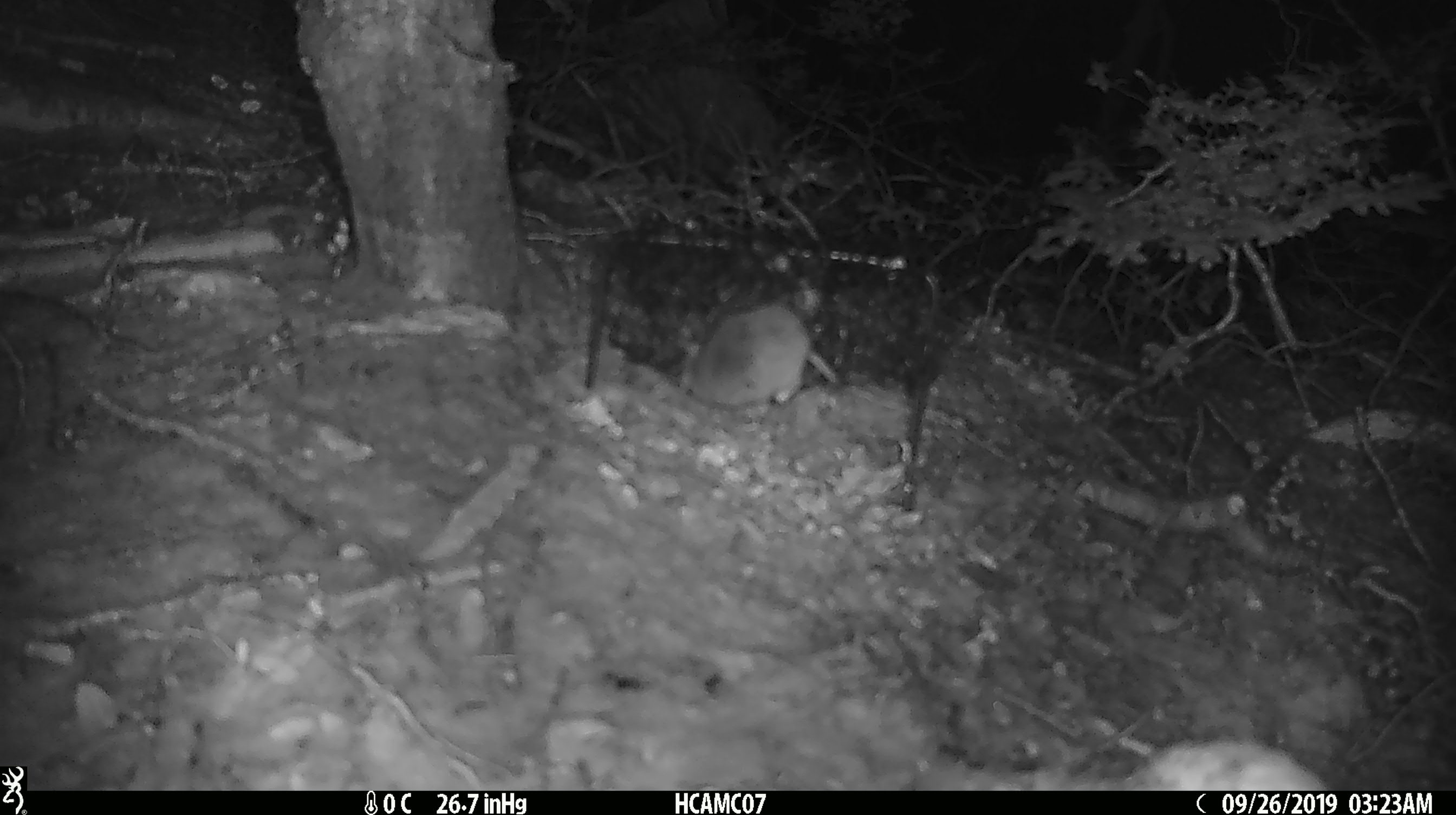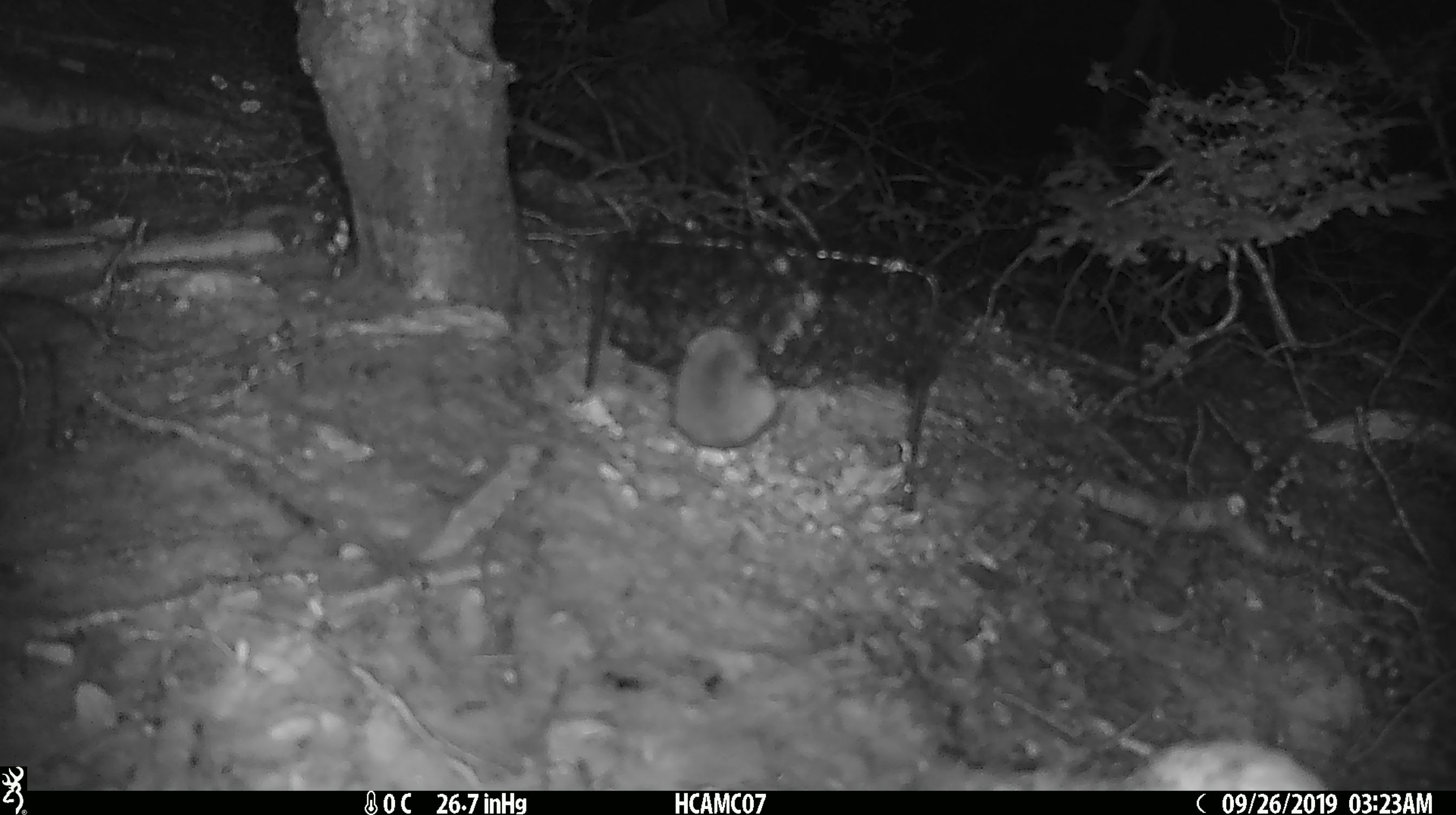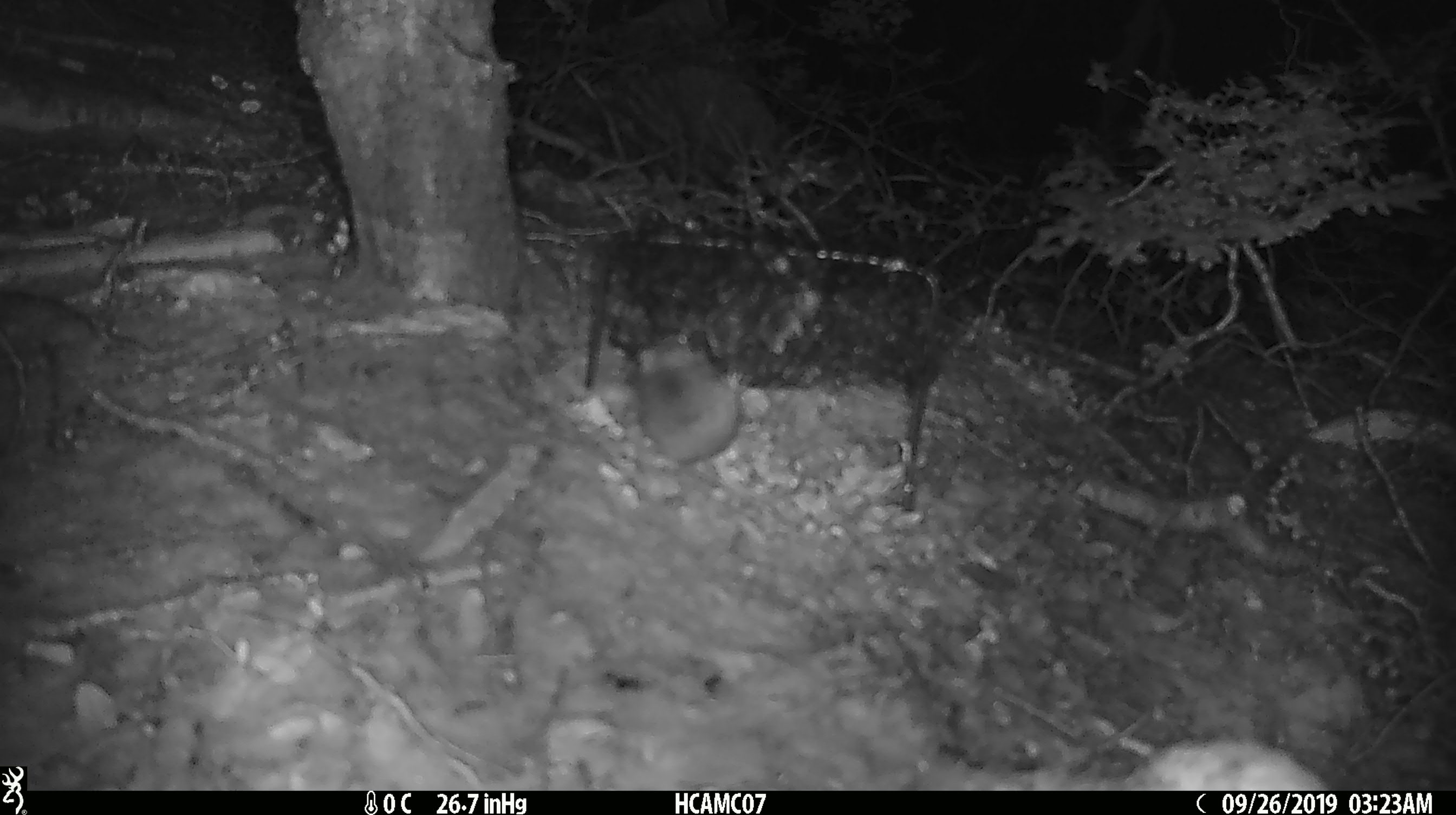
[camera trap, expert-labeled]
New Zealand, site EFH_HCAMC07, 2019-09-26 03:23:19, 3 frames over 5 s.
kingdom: Animalia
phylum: Chordata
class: Mammalia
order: Rodentia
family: Muridae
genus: Mus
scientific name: Mus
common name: mouse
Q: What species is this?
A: Mouse (Mus).